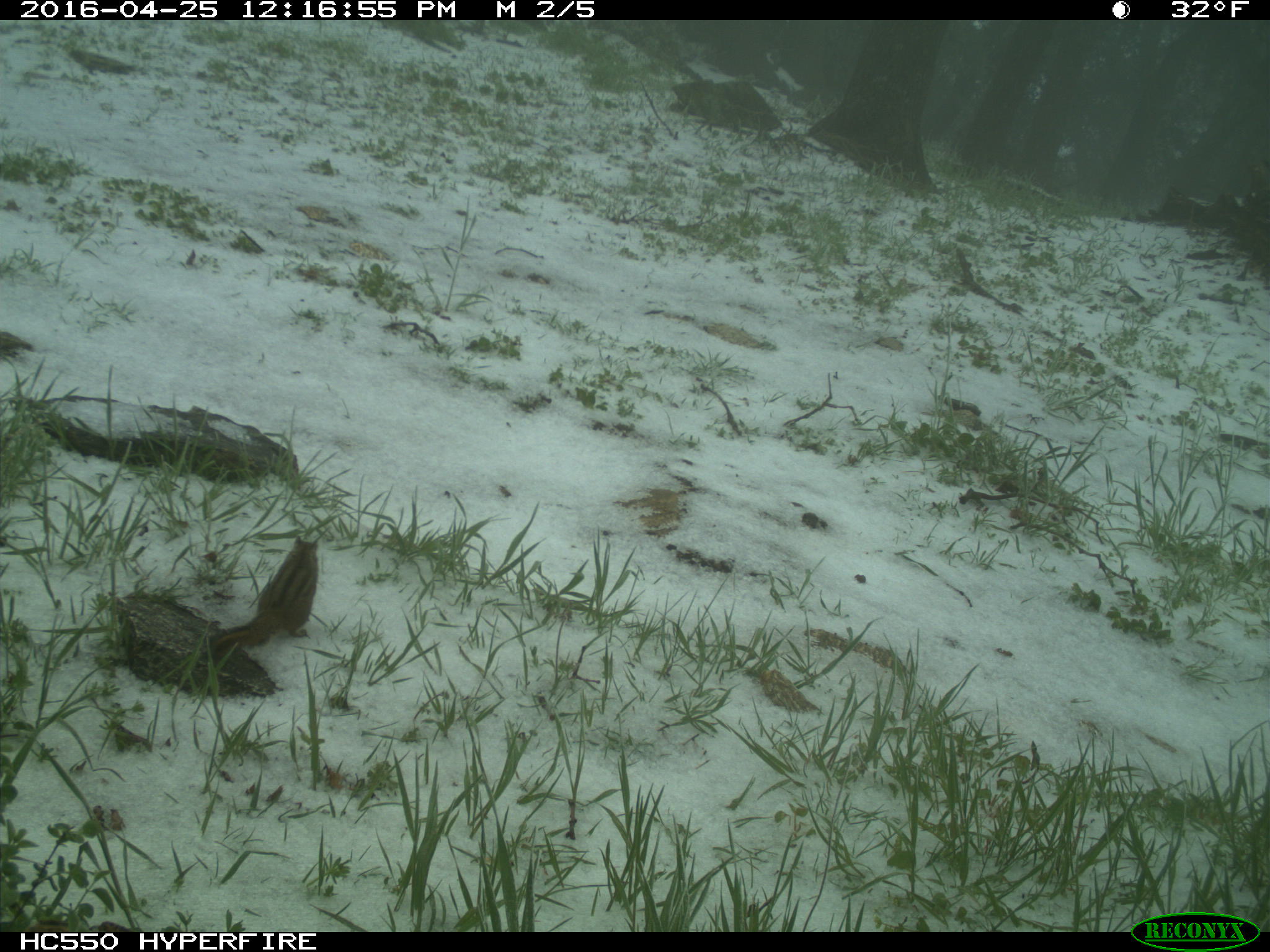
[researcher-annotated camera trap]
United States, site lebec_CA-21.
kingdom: Animalia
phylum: Chordata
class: Mammalia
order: Rodentia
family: Sciuridae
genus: Tamias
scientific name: Tamias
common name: chipmunk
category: unidentified chipmunk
Unidentified chipmunk (chipmunk) (Tamias).